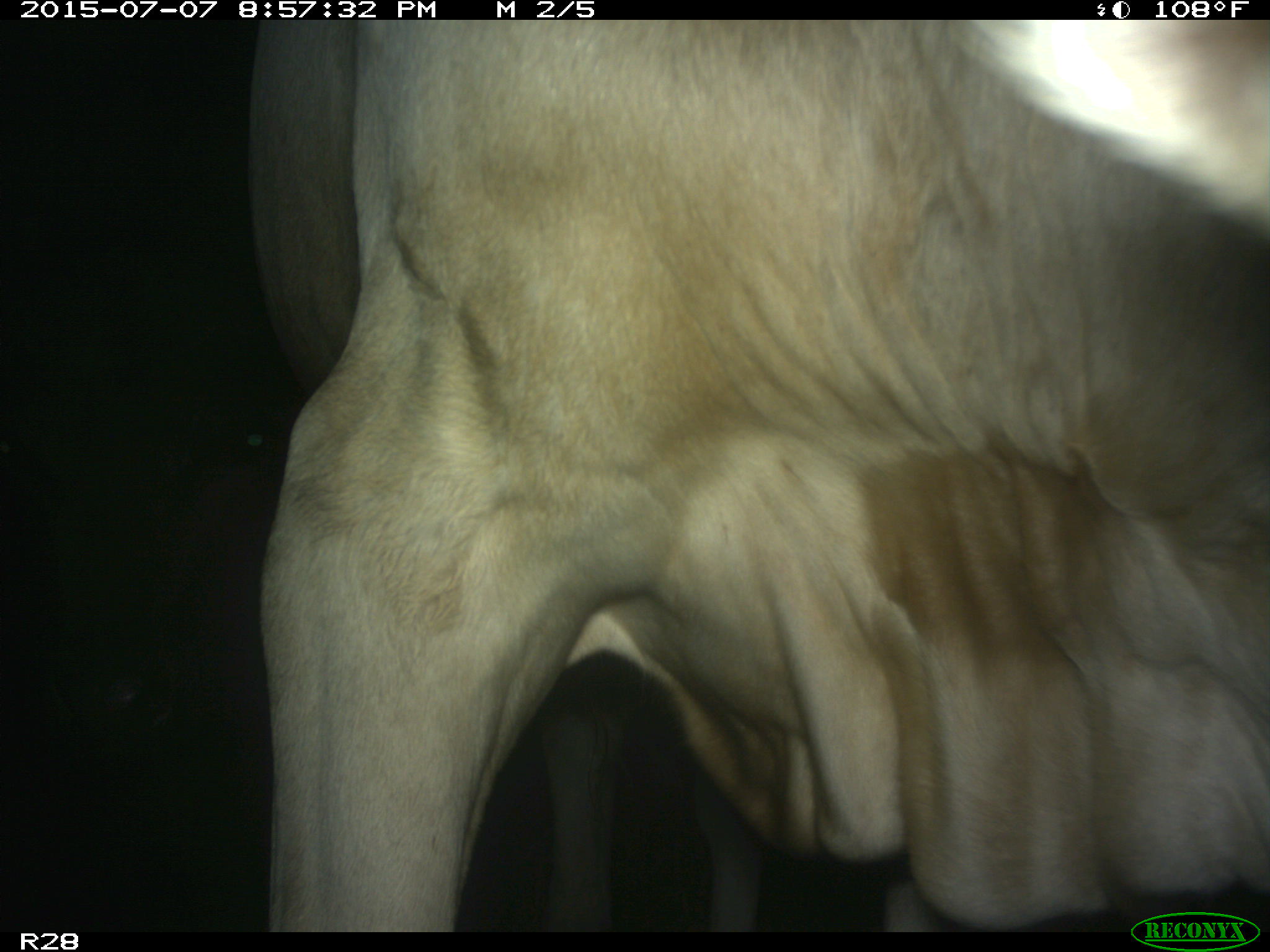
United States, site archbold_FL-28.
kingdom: Animalia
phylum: Chordata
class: Mammalia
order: Artiodactyla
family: Bovidae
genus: Bos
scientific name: Bos taurus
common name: domestic cow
Bos taurus (domestic cow).